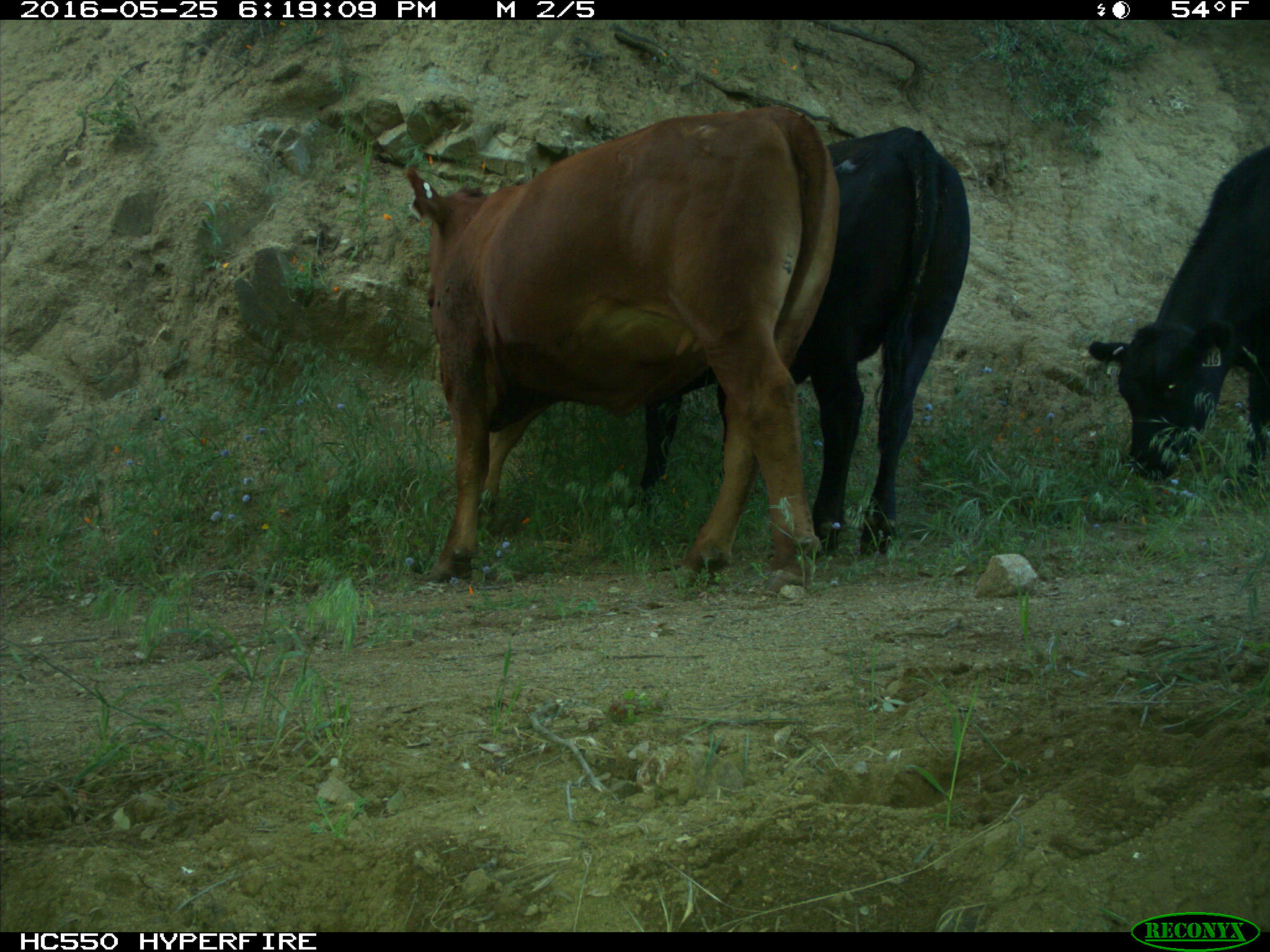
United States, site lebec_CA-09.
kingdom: Animalia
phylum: Chordata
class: Mammalia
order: Artiodactyla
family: Bovidae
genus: Bos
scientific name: Bos taurus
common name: domestic cow